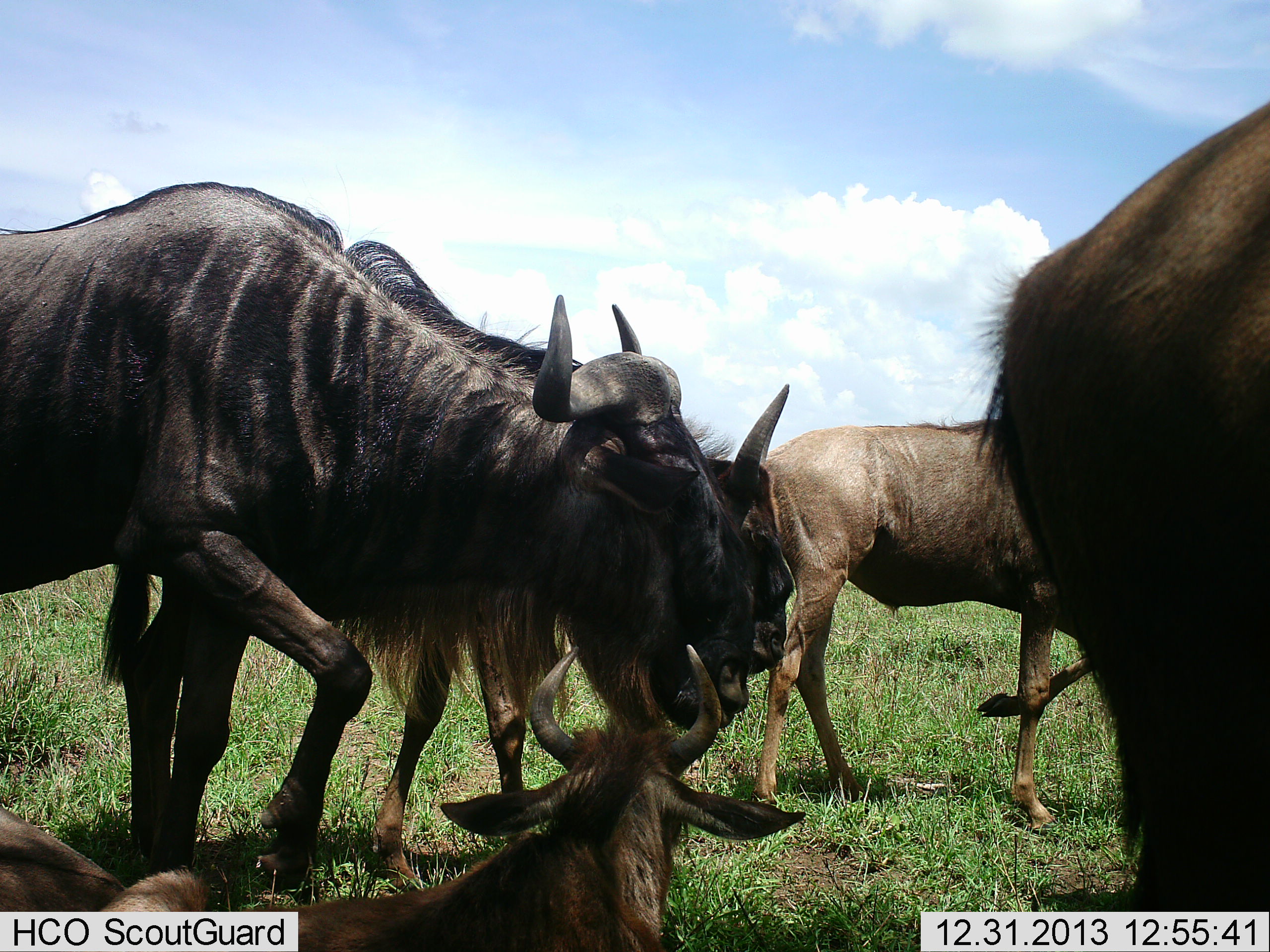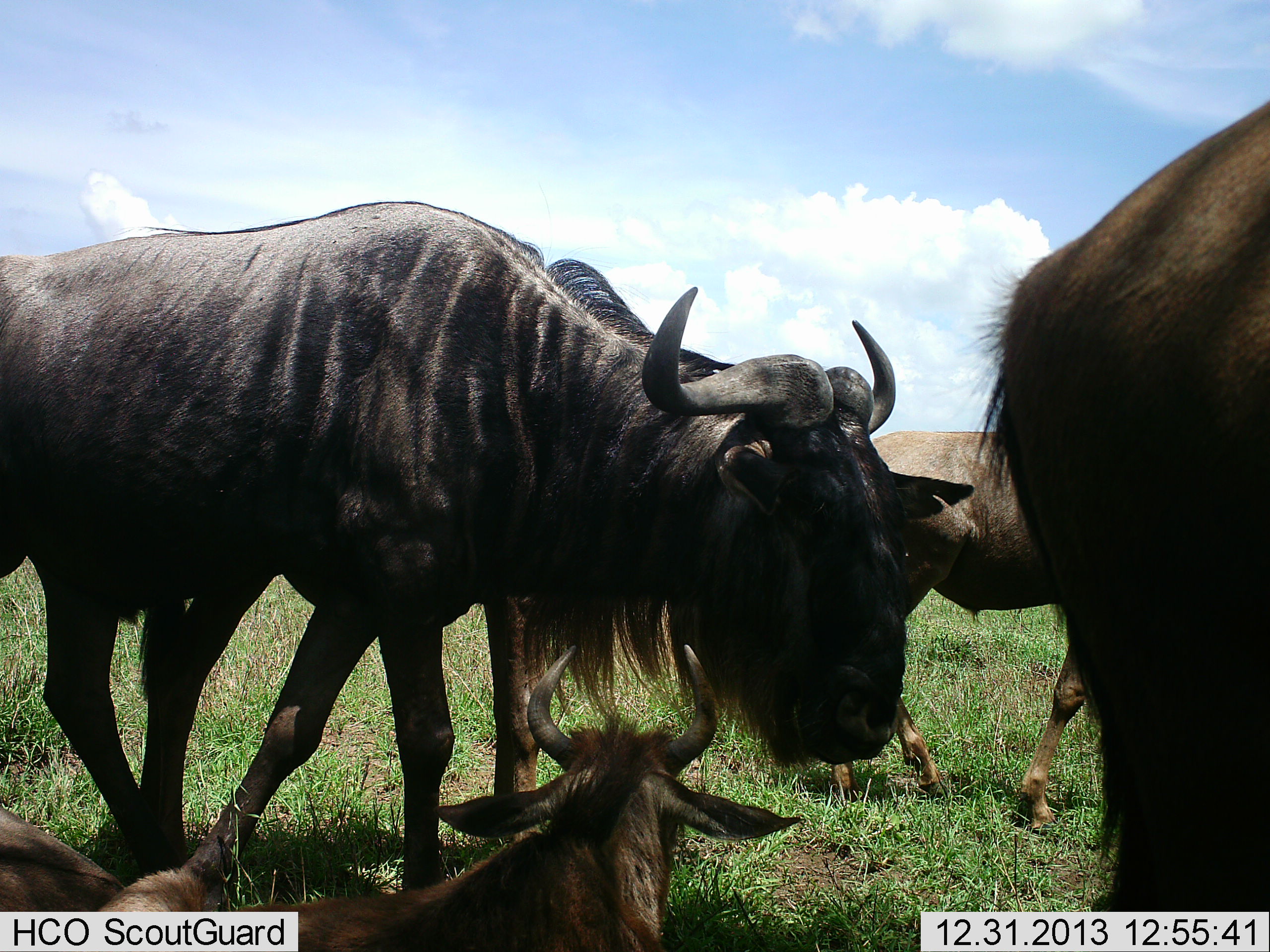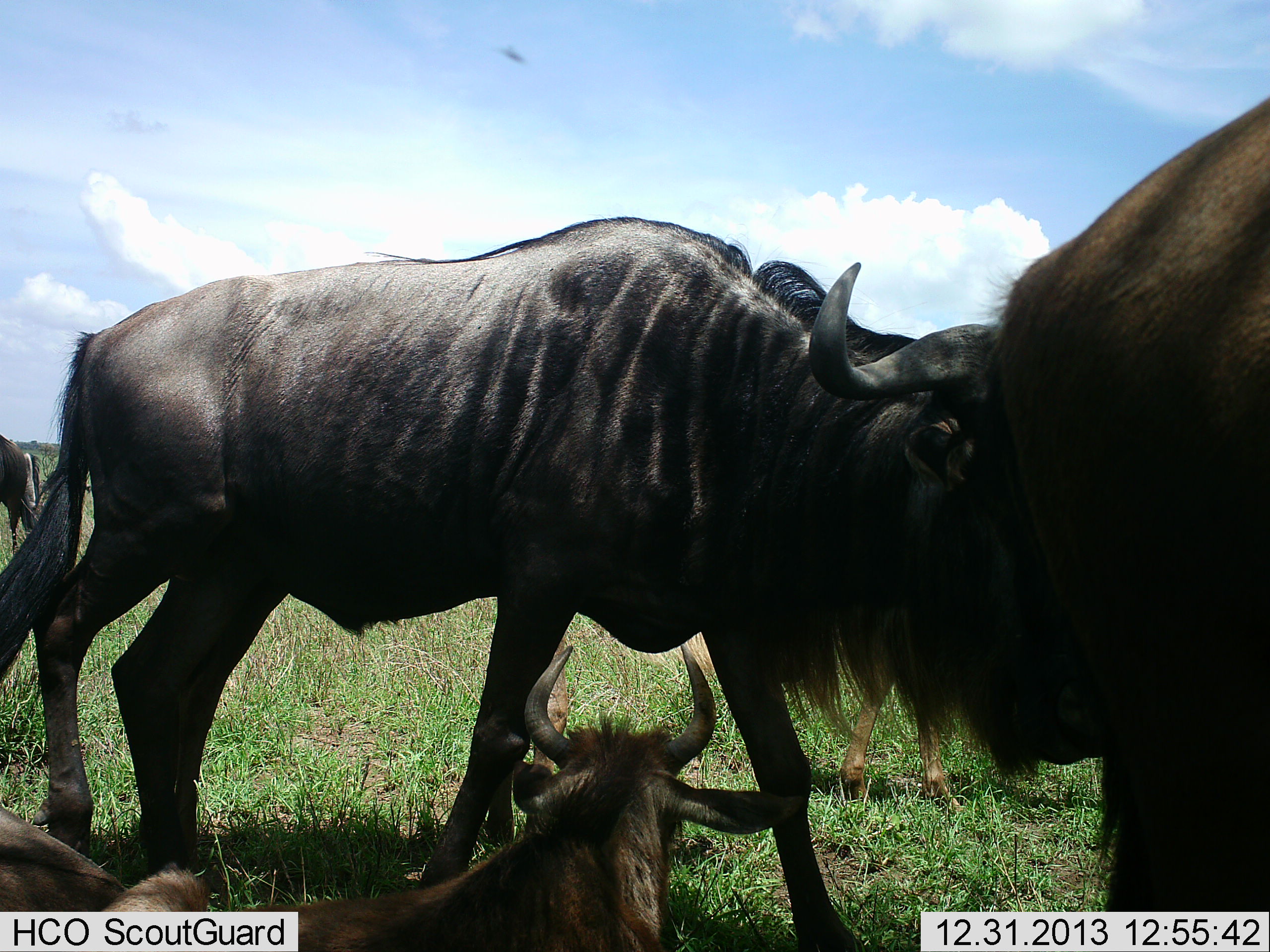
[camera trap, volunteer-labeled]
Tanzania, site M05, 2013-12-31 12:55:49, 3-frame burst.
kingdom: Animalia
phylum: Chordata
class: Mammalia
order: Artiodactyla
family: Bovidae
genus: Connochaetes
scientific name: Connochaetes taurinus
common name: blue wildebeest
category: wildebeest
Wildebeest (blue wildebeest) (Connochaetes taurinus), count 6. Behavior (volunteer vote fractions): standing 45%, resting 73%, moving 100%, interacting 0%. Young present (vote fraction): 55%. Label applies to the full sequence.